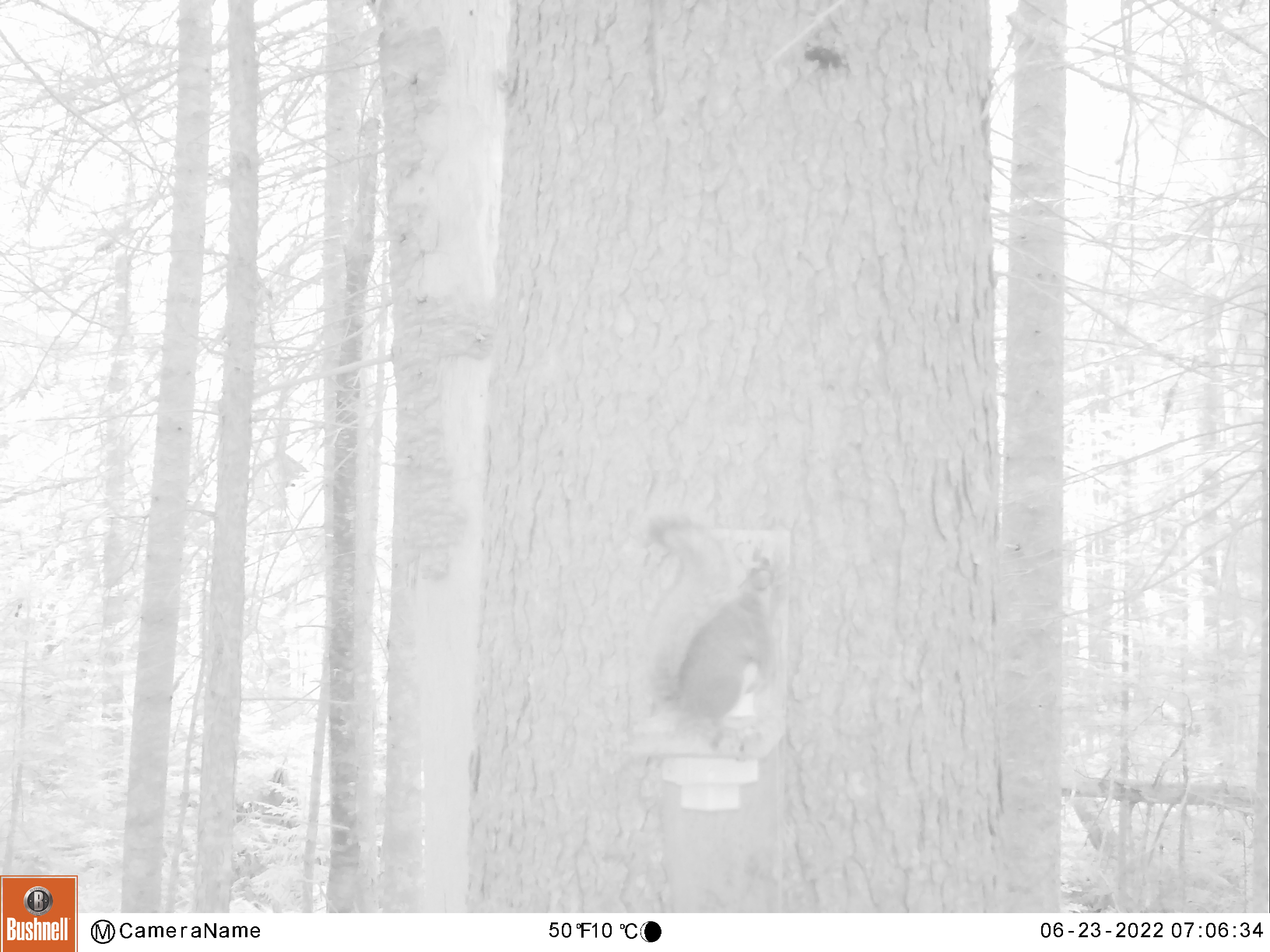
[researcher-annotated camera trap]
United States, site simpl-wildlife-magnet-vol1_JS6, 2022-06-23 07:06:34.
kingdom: Animalia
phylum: Chordata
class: Mammalia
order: Rodentia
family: Sciuridae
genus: Tamiasciurus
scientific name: Tamiasciurus hudsonicus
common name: red squirrel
Red squirrel (Tamiasciurus hudsonicus).